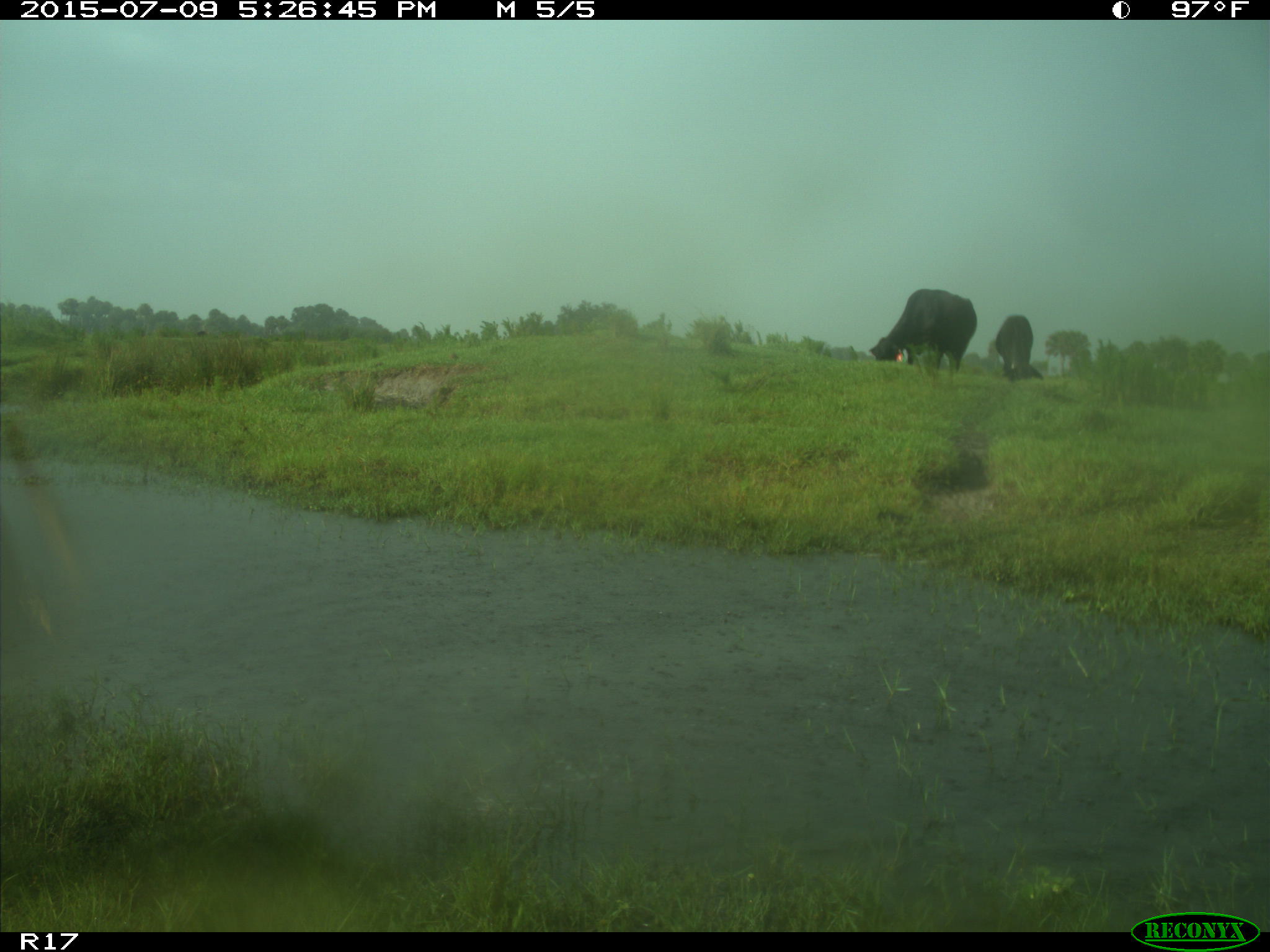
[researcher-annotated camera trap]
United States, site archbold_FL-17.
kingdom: Animalia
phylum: Chordata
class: Mammalia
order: Artiodactyla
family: Bovidae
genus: Bos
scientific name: Bos taurus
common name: domestic cow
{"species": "Bos taurus (domestic cow)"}